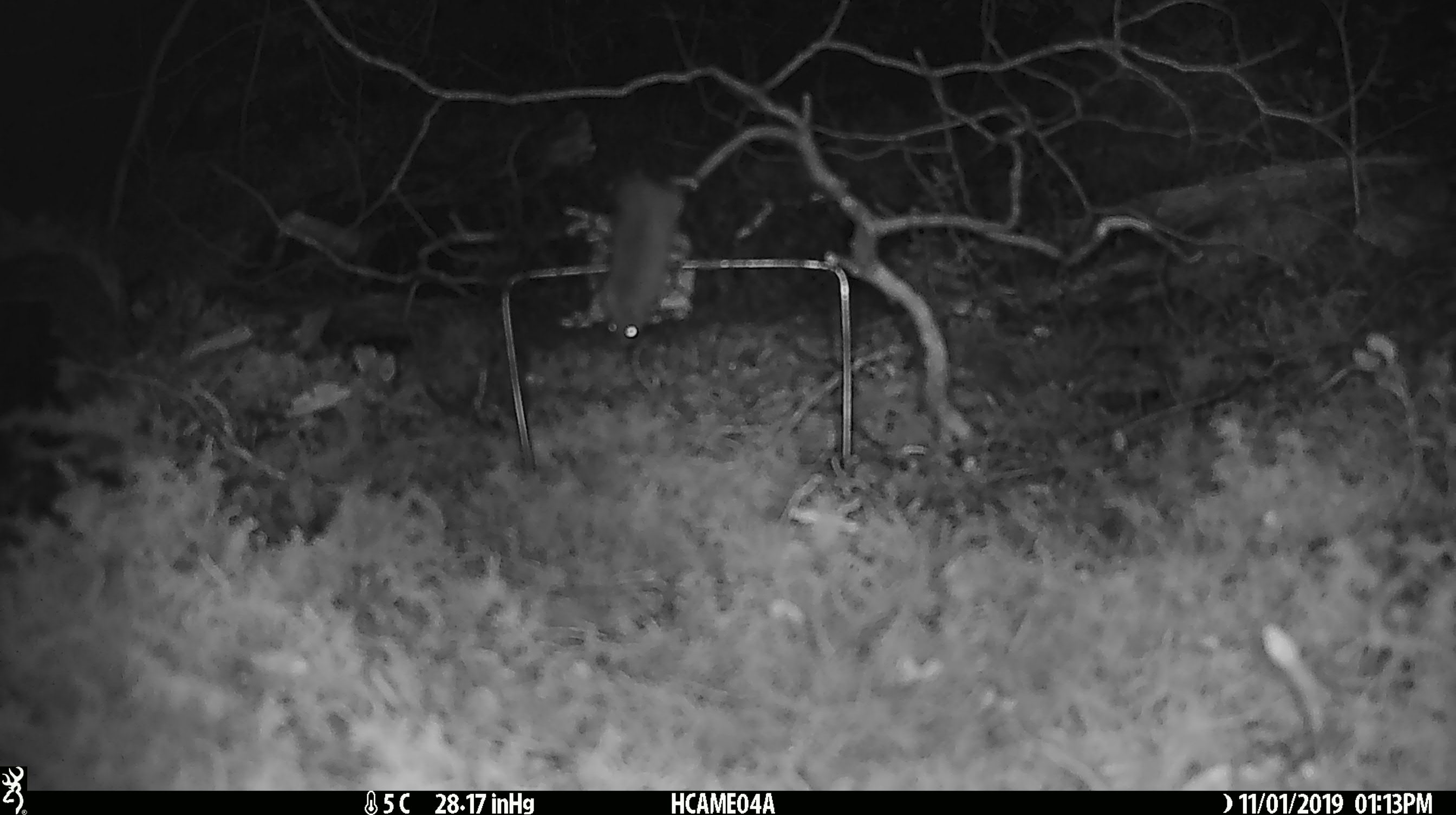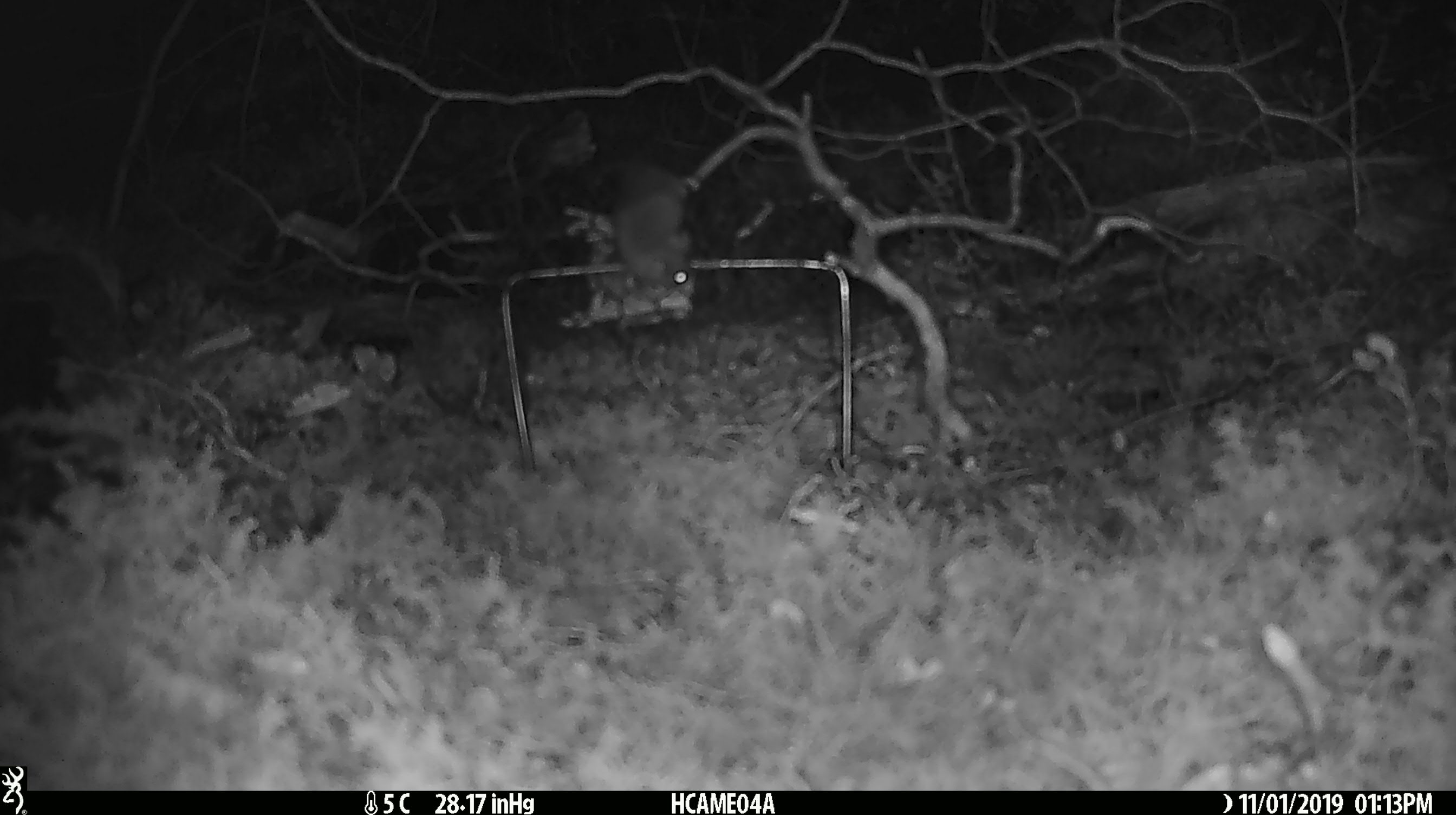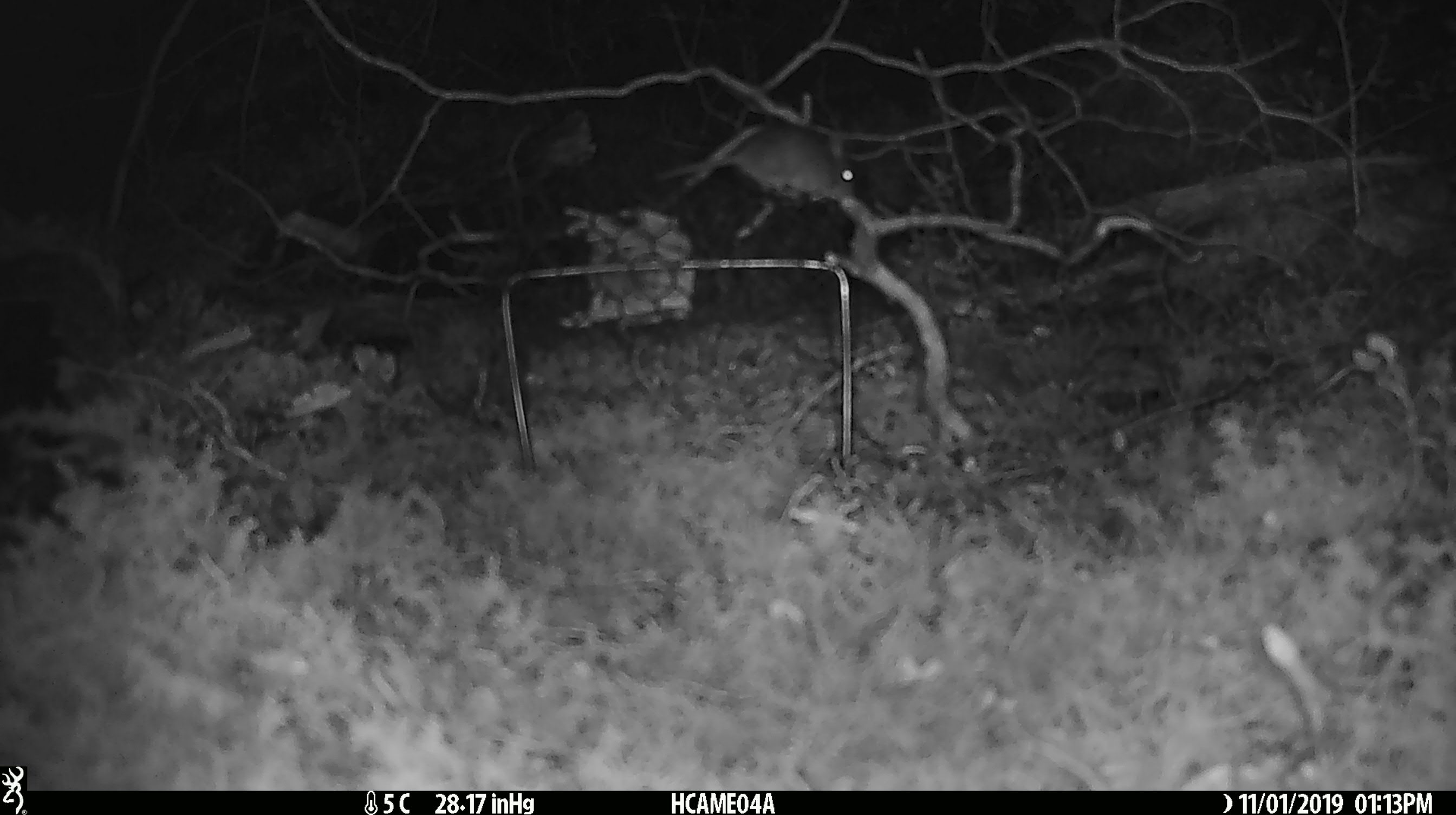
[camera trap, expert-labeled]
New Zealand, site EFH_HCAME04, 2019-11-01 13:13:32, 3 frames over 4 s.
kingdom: Animalia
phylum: Chordata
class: Mammalia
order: Rodentia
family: Muridae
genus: Mus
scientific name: Mus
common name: mouse